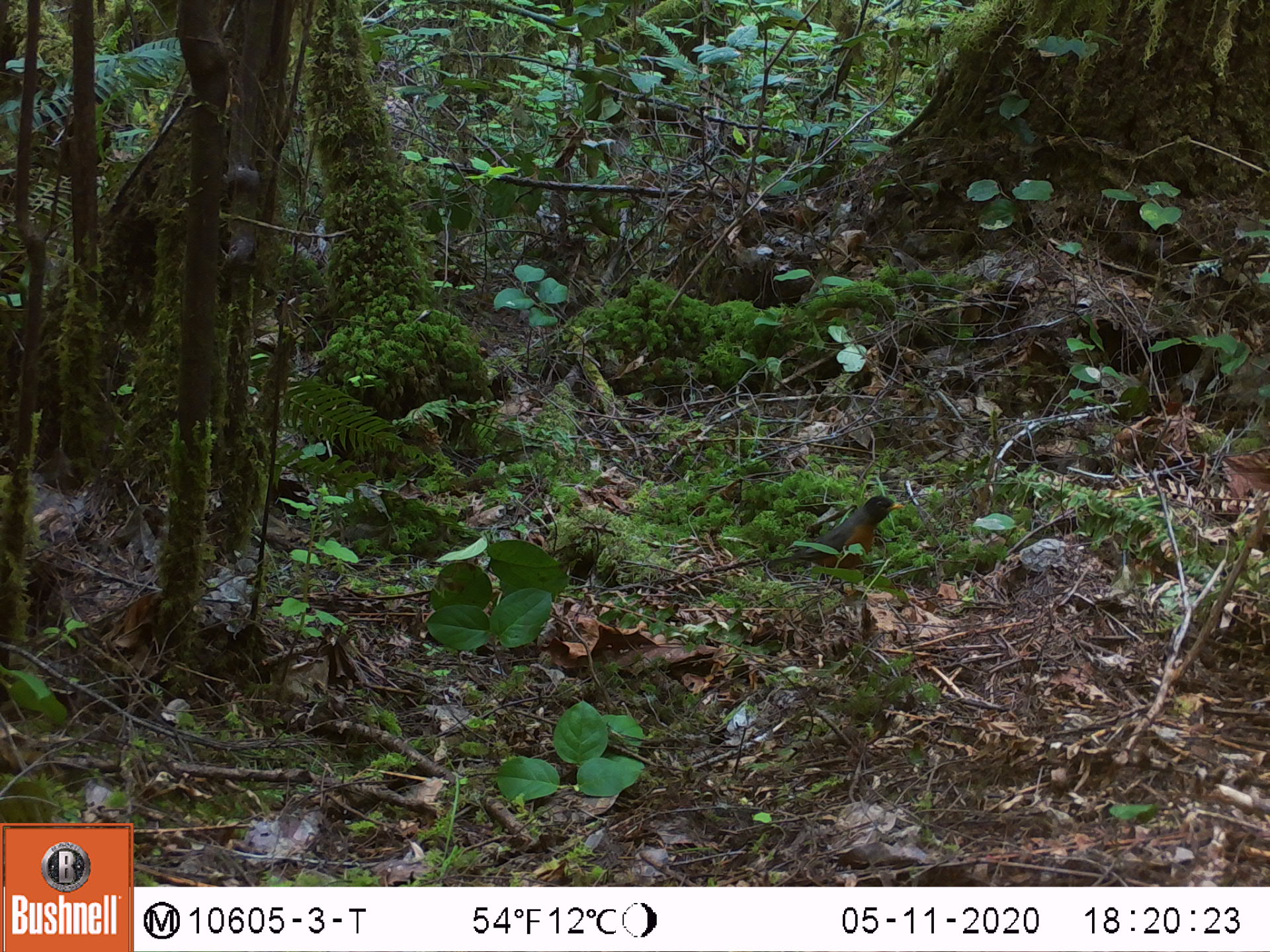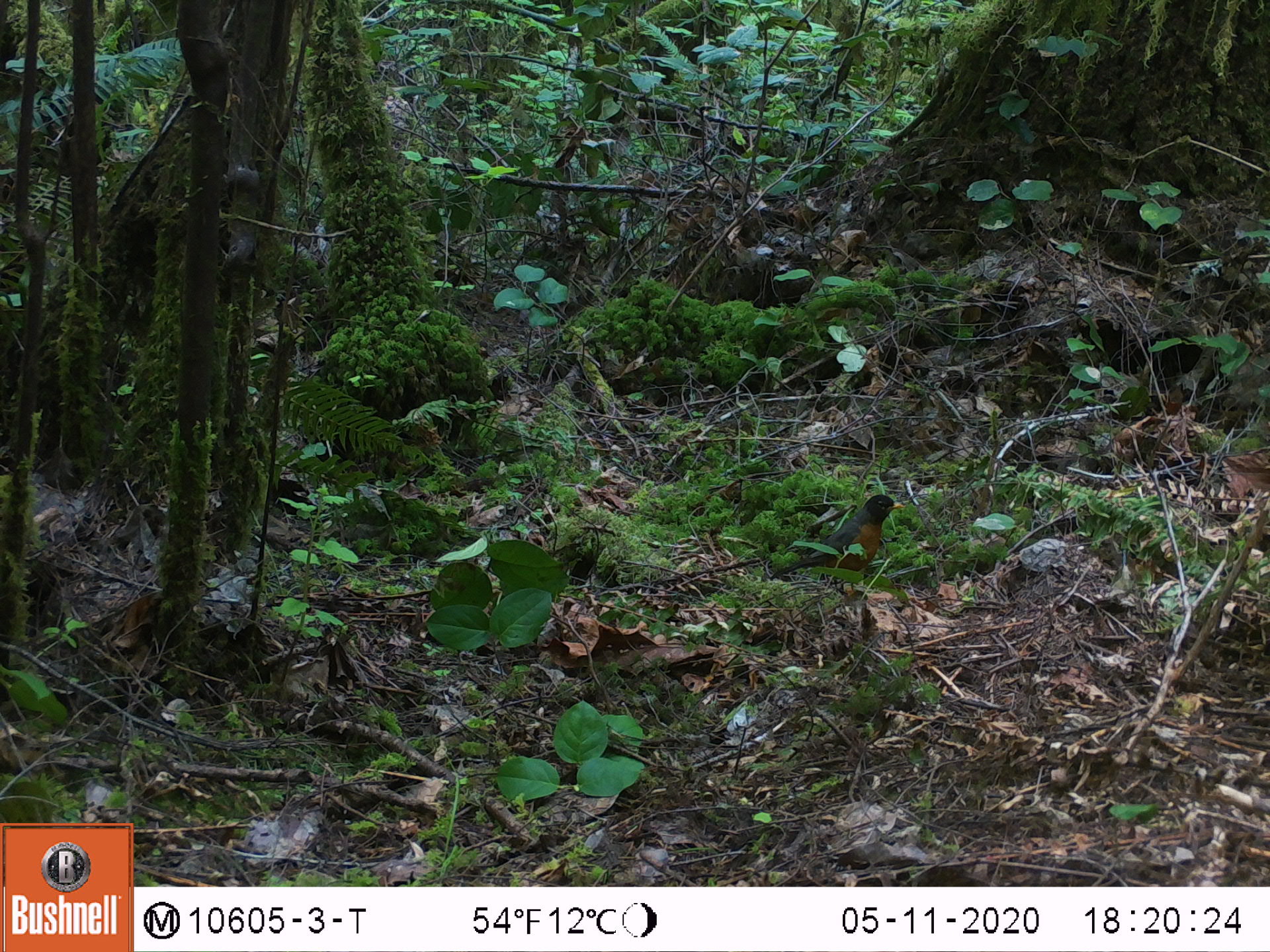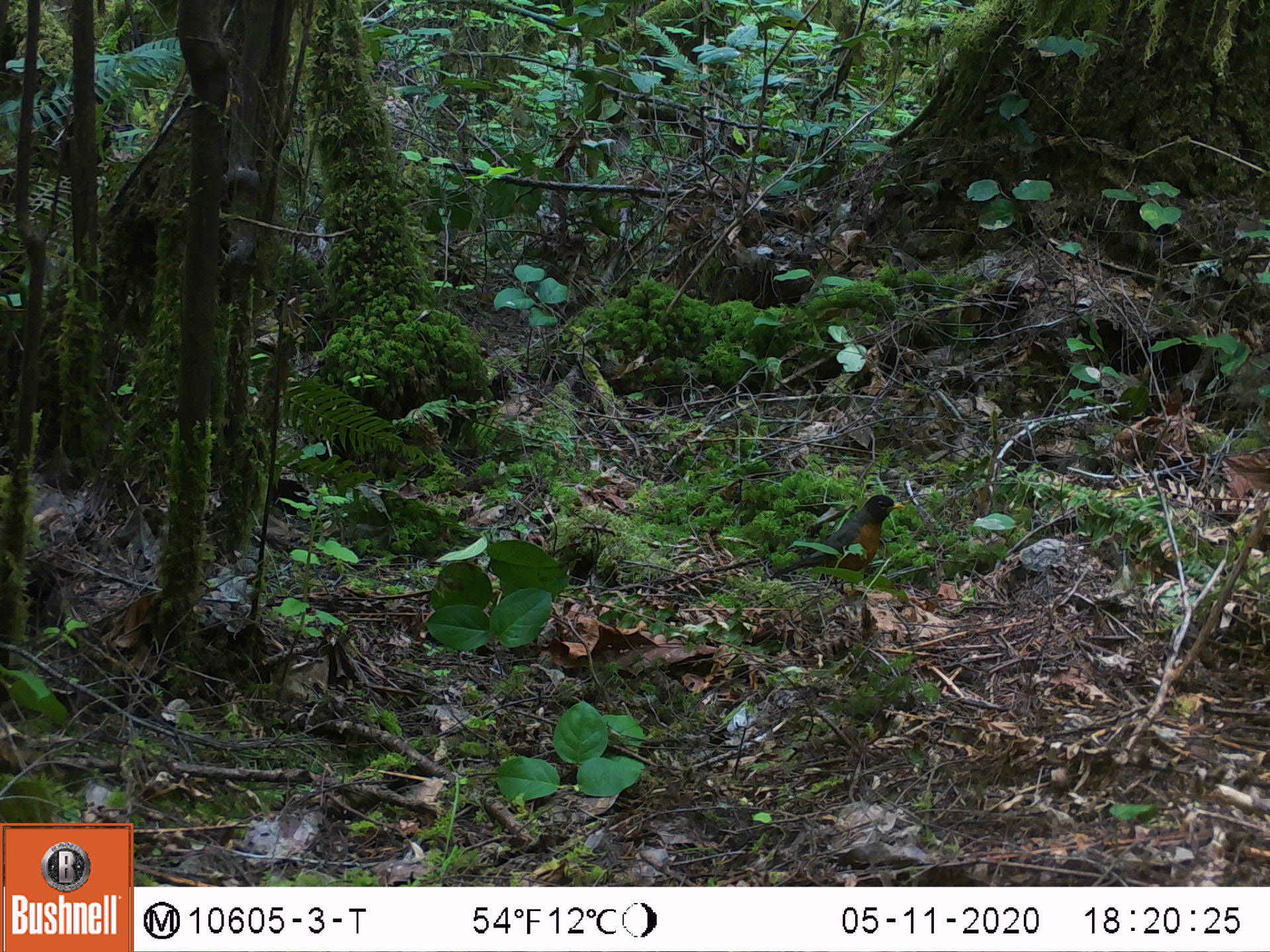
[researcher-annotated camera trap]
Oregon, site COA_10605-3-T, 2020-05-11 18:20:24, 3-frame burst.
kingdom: Animalia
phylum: Chordata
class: Aves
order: Passeriformes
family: Turdidae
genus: Turdus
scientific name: Turdus migratorius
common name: american robin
American robin (Turdus migratorius).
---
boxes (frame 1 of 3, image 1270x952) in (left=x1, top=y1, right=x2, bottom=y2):
american robin: (left=769, top=491, right=912, bottom=601)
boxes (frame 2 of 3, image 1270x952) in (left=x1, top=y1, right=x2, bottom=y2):
american robin: (left=773, top=483, right=916, bottom=604)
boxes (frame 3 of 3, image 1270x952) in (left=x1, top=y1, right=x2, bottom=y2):
american robin: (left=759, top=487, right=914, bottom=590)